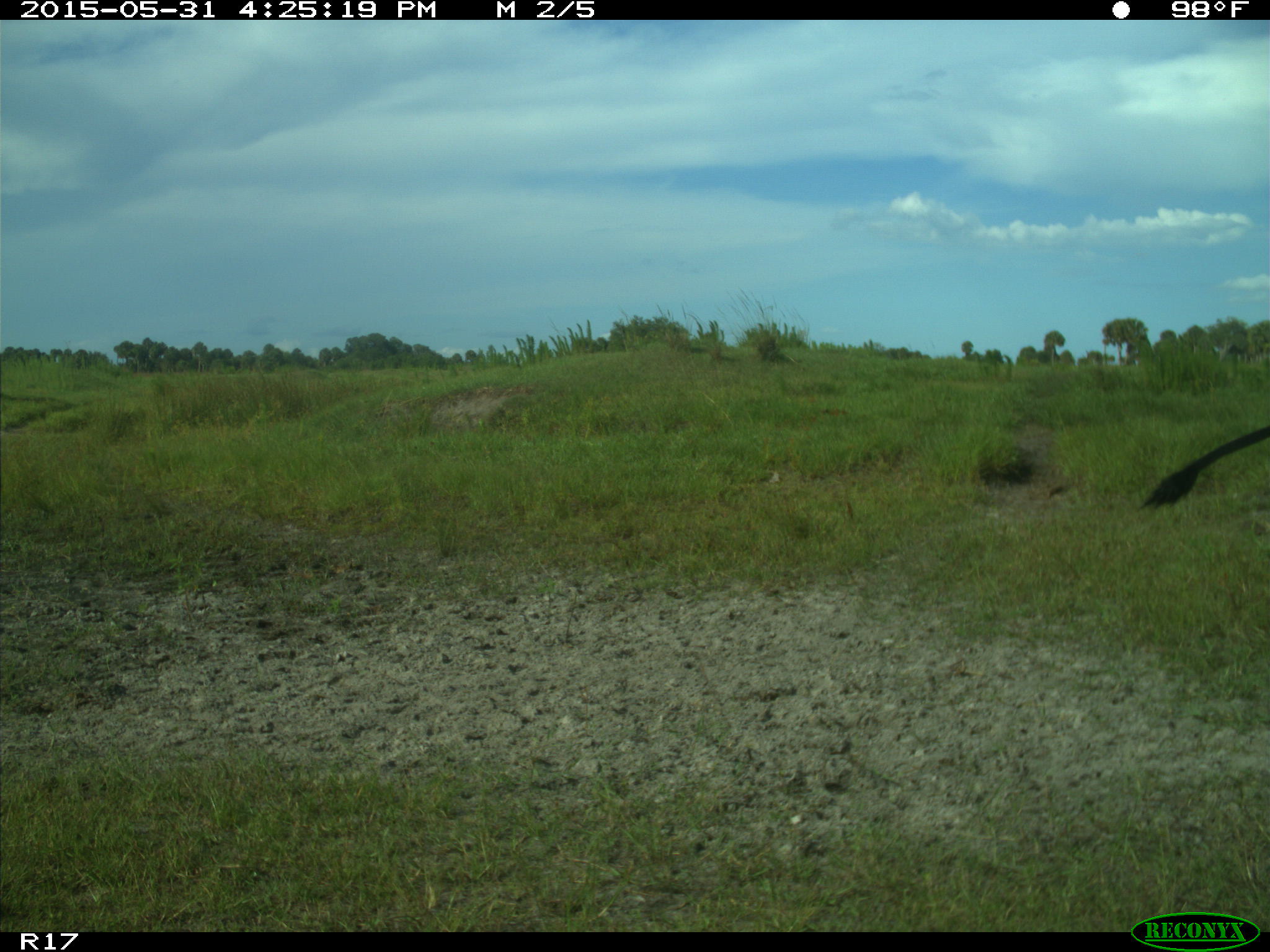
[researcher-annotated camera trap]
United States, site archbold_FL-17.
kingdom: Animalia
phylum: Chordata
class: Mammalia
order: Artiodactyla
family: Bovidae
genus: Bos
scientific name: Bos taurus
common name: domestic cow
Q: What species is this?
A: Bos taurus (domestic cow).